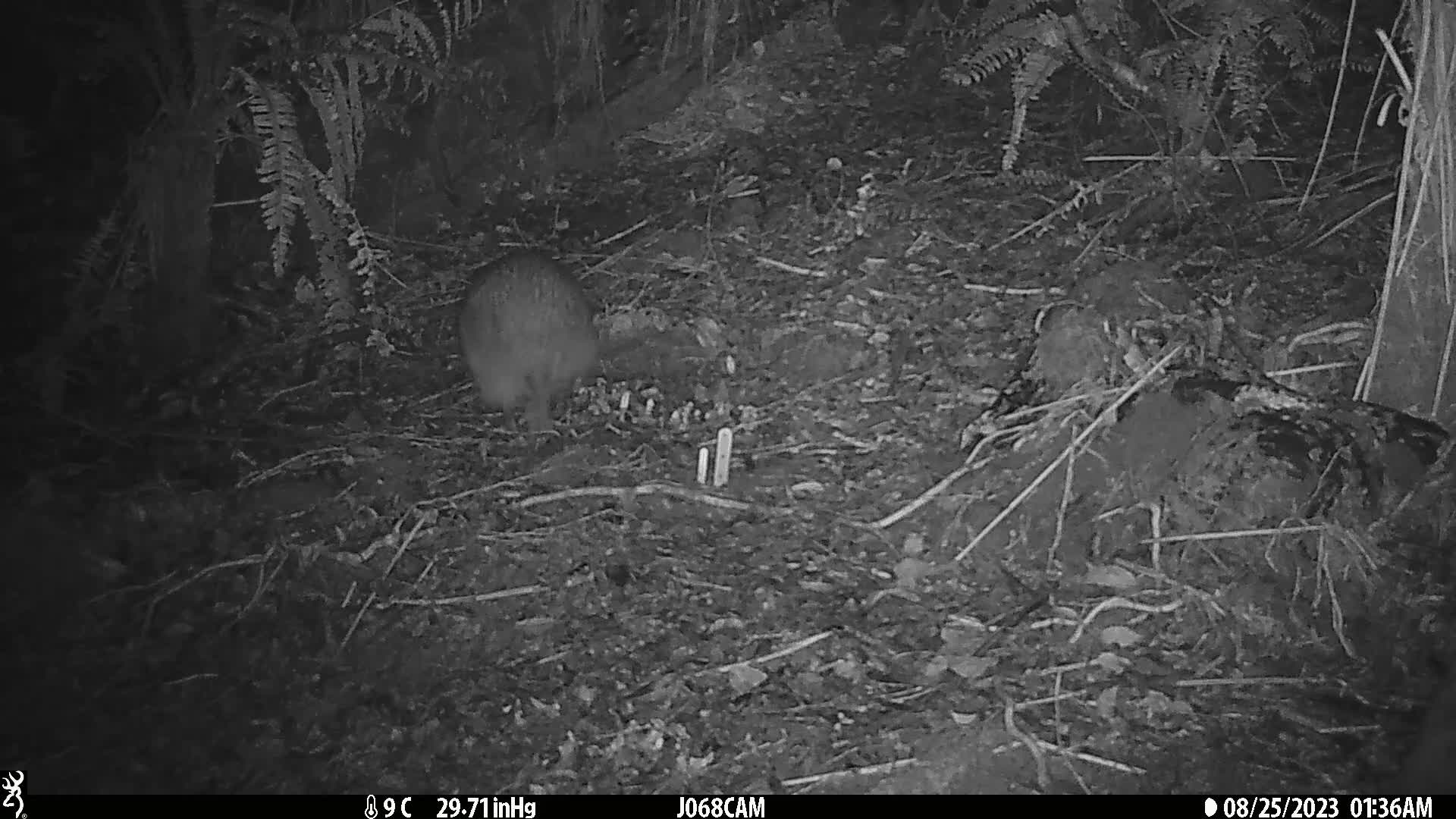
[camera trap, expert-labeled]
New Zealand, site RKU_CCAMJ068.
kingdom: Animalia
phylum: Chordata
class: Aves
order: Apterygiformes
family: Apterygidae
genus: Apteryx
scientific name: Apteryx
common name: kiwi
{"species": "kiwi (Apteryx)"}